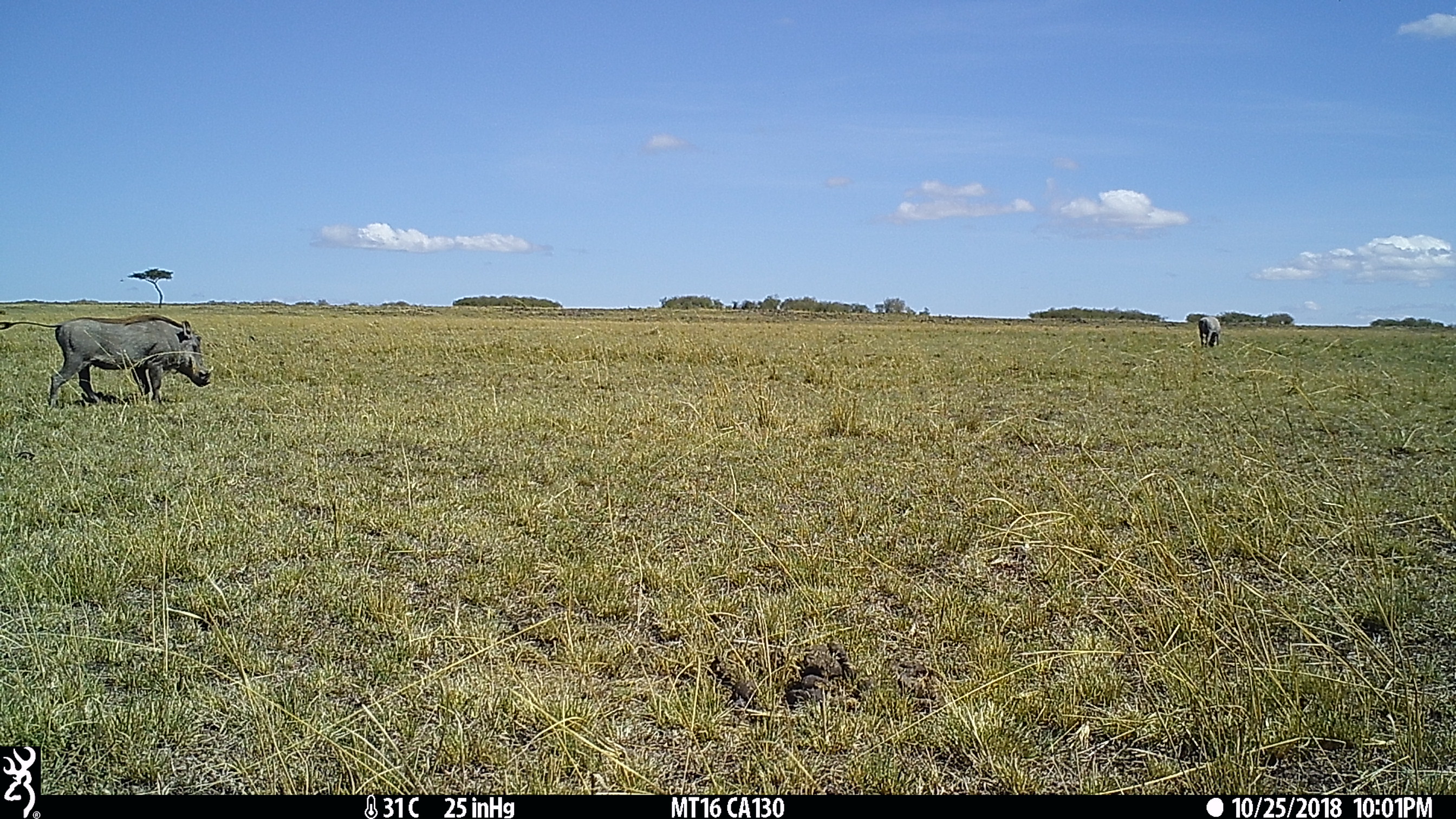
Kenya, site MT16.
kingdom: Animalia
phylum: Chordata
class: Mammalia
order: Artiodactyla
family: Suidae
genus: Phacochoerus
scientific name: Phacochoerus africanus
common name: common warthog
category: warthog